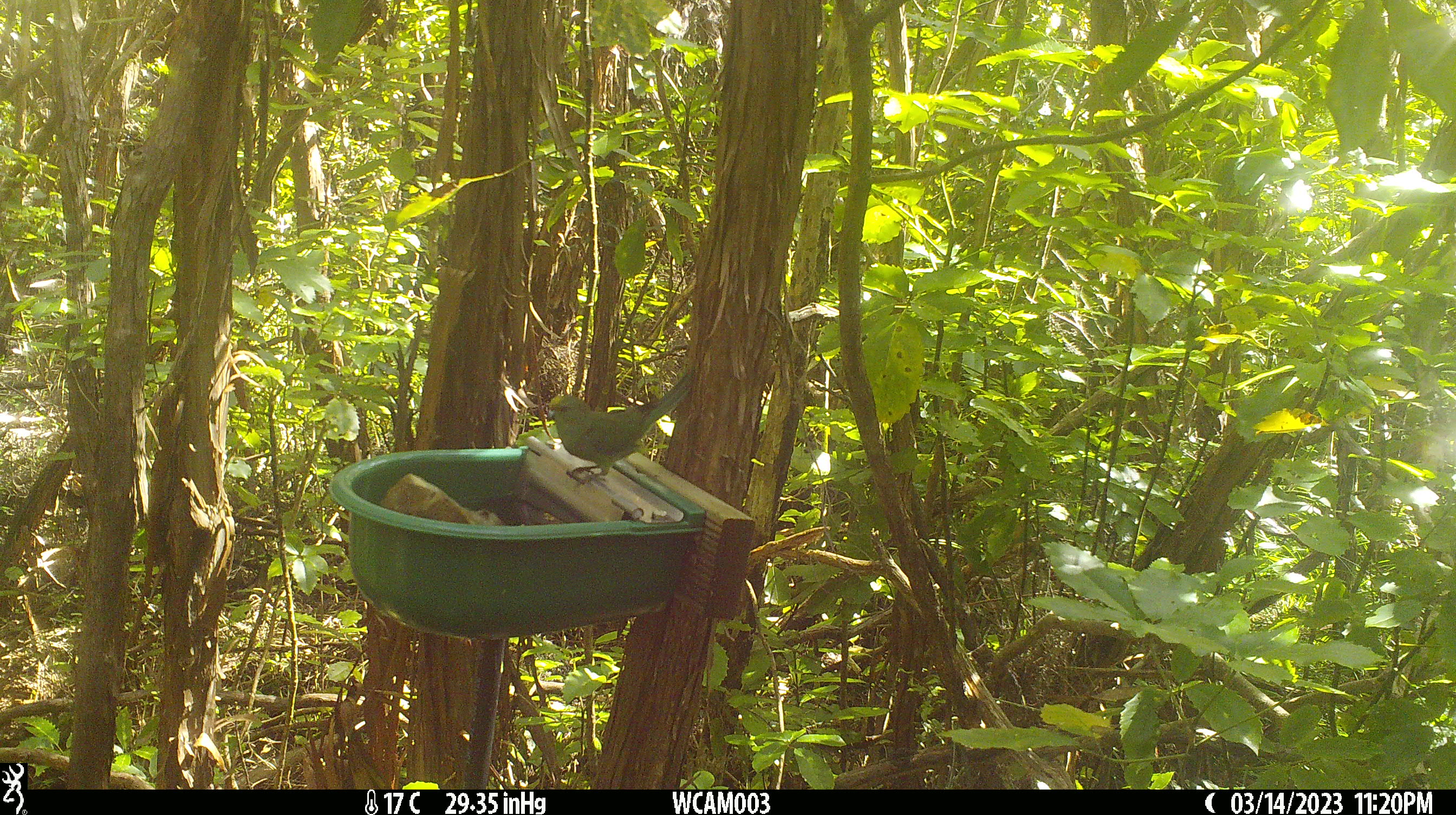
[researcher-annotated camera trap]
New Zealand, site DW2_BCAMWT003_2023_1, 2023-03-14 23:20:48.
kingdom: Animalia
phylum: Chordata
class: Aves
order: Psittaciformes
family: Psittaculidae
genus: Cyanoramphus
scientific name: Cyanoramphus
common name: parakeet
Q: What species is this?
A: Parakeet (Cyanoramphus).